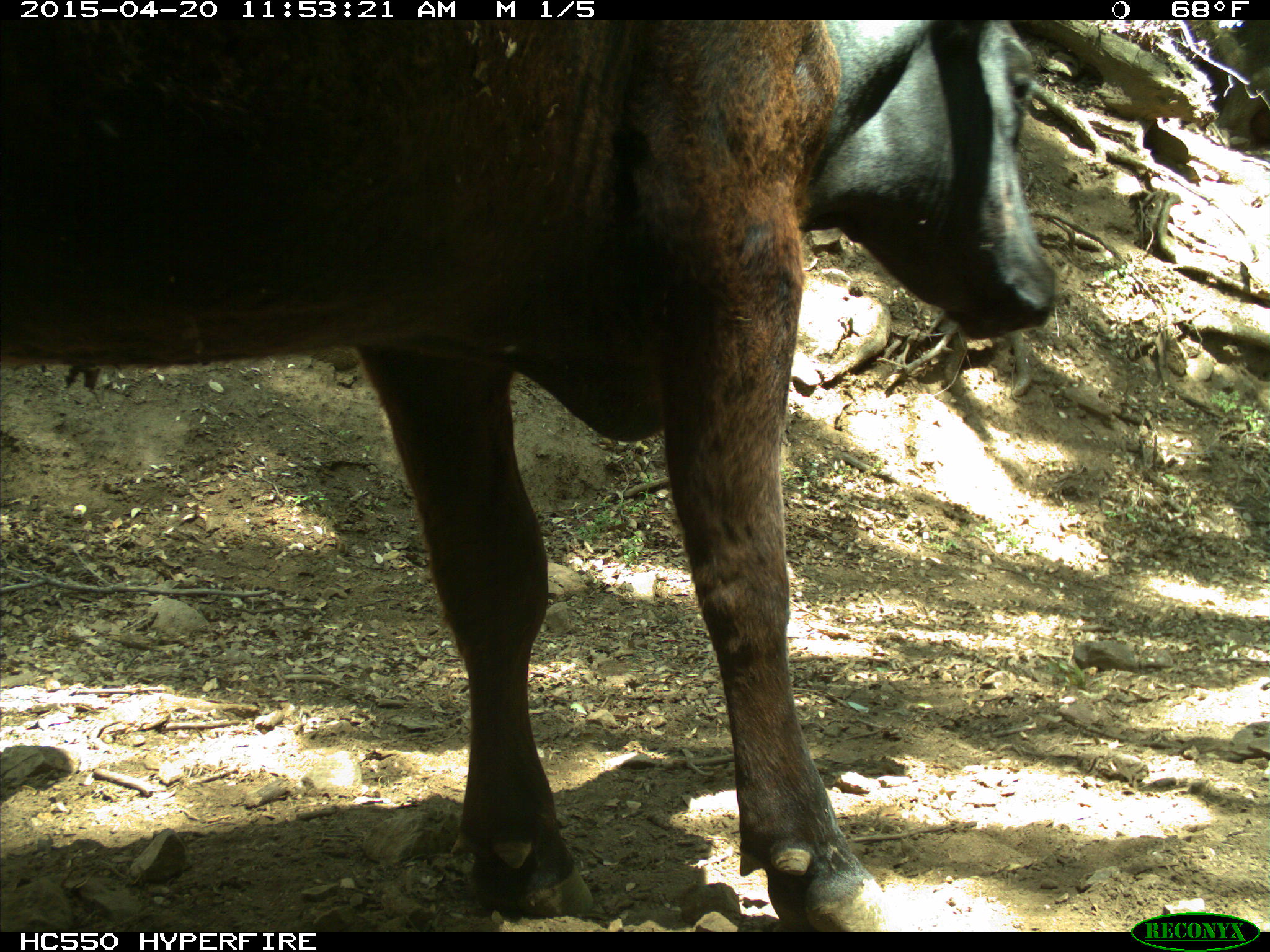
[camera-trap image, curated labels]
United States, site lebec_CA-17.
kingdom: Animalia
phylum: Chordata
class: Mammalia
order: Artiodactyla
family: Bovidae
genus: Bos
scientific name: Bos taurus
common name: domestic cow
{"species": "Bos taurus (domestic cow)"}